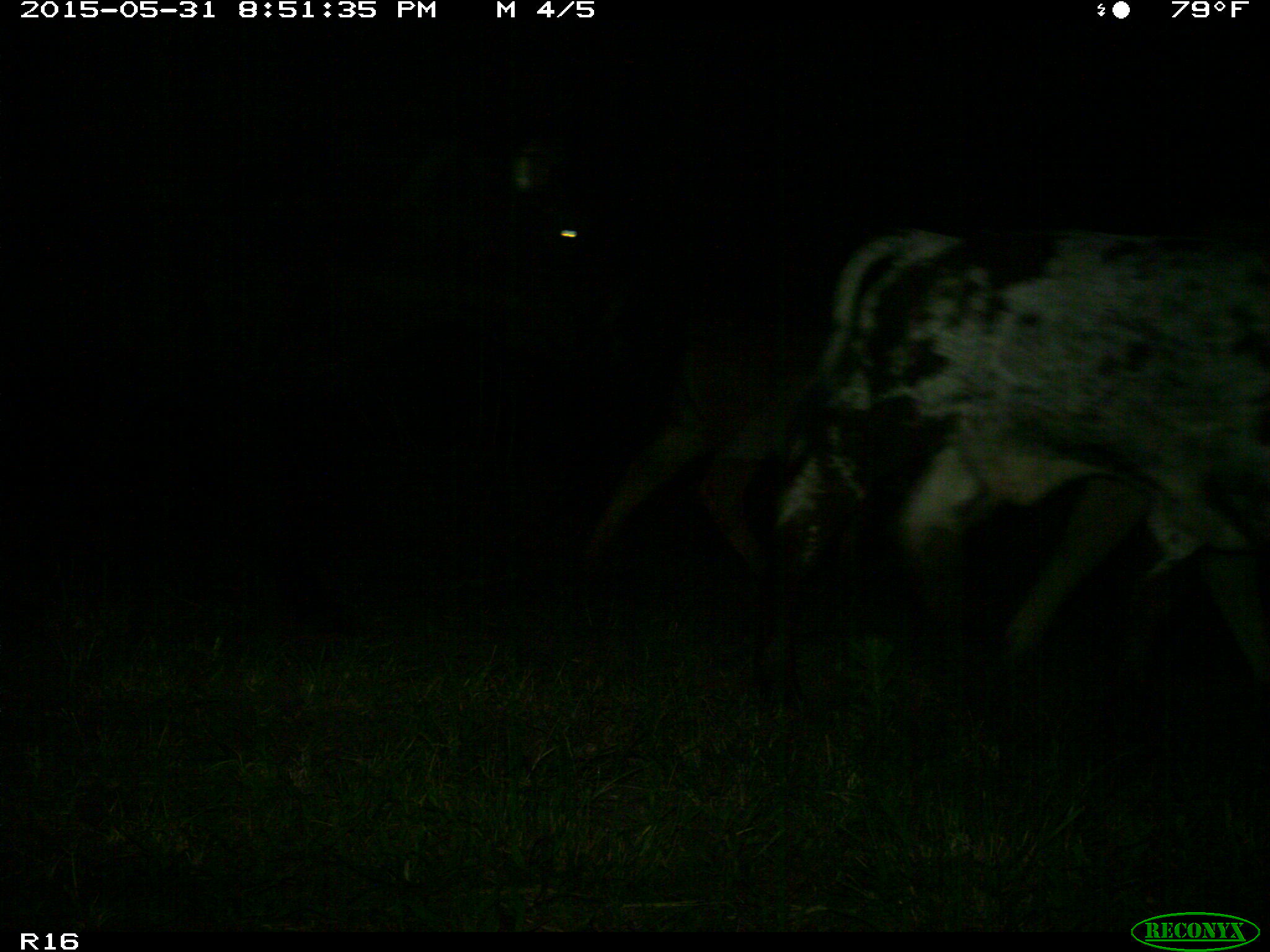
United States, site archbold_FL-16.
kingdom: Animalia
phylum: Chordata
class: Mammalia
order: Artiodactyla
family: Bovidae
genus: Bos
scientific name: Bos taurus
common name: domestic cow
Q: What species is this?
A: Bos taurus (domestic cow).